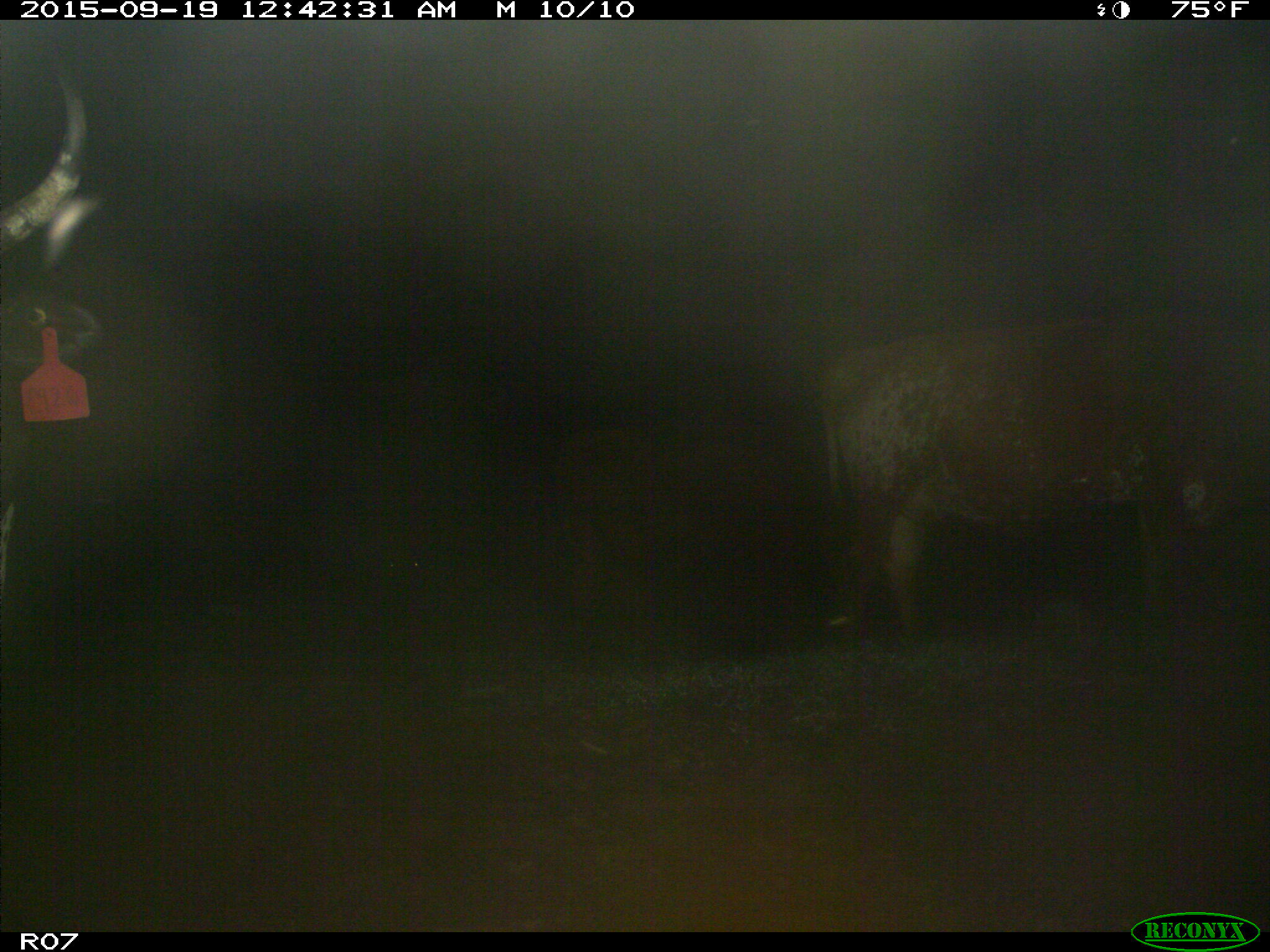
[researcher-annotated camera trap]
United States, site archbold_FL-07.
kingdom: Animalia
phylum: Chordata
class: Mammalia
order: Artiodactyla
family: Bovidae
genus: Bos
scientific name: Bos taurus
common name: domestic cow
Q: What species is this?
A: Bos taurus (domestic cow).